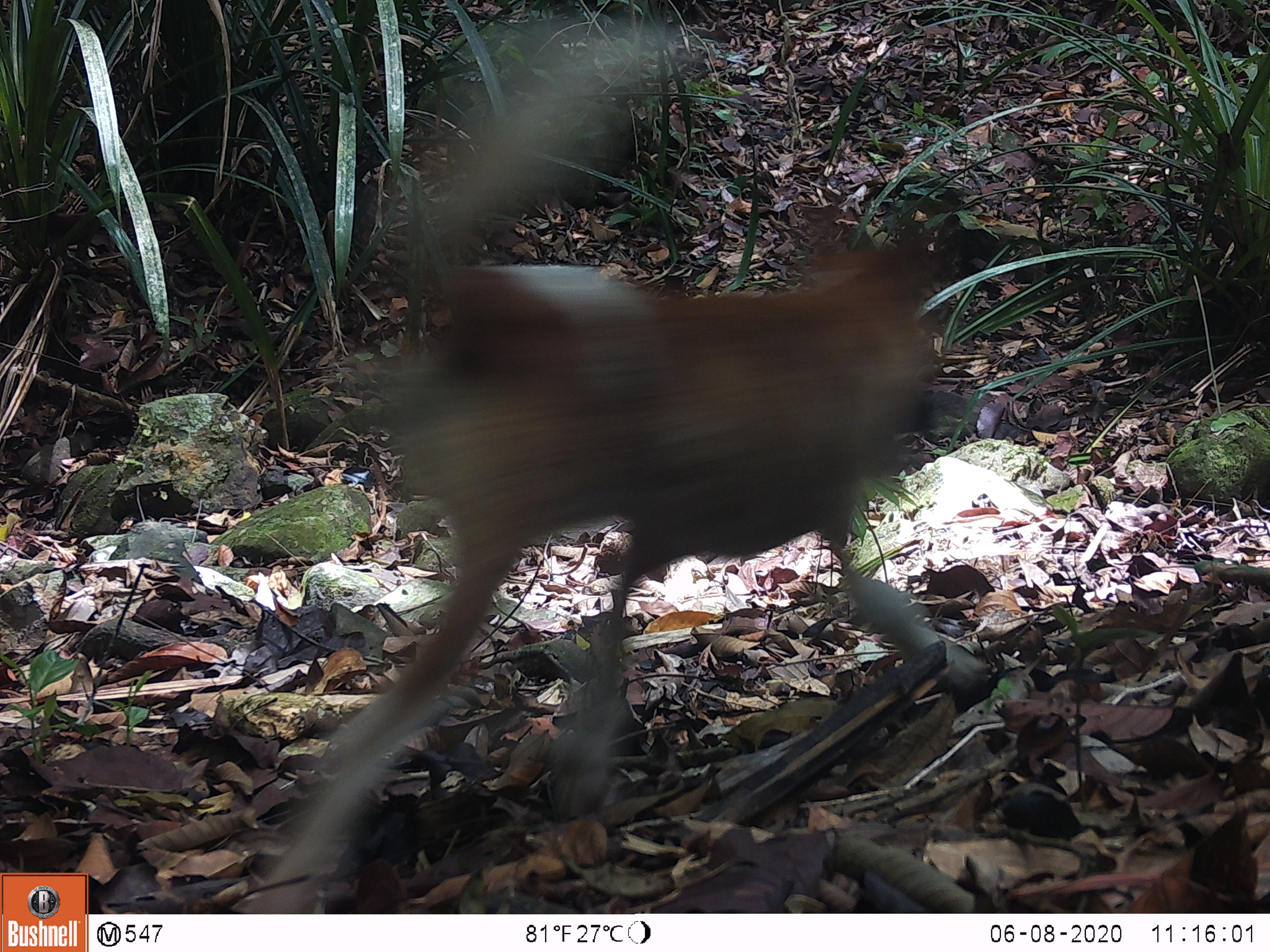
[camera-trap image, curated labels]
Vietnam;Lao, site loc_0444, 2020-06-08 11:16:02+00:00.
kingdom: Animalia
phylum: Chordata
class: Mammalia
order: Carnivora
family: Canidae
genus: Canis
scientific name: Canis familiaris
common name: domestic dog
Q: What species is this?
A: Domestic dog (Canis familiaris).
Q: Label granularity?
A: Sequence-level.